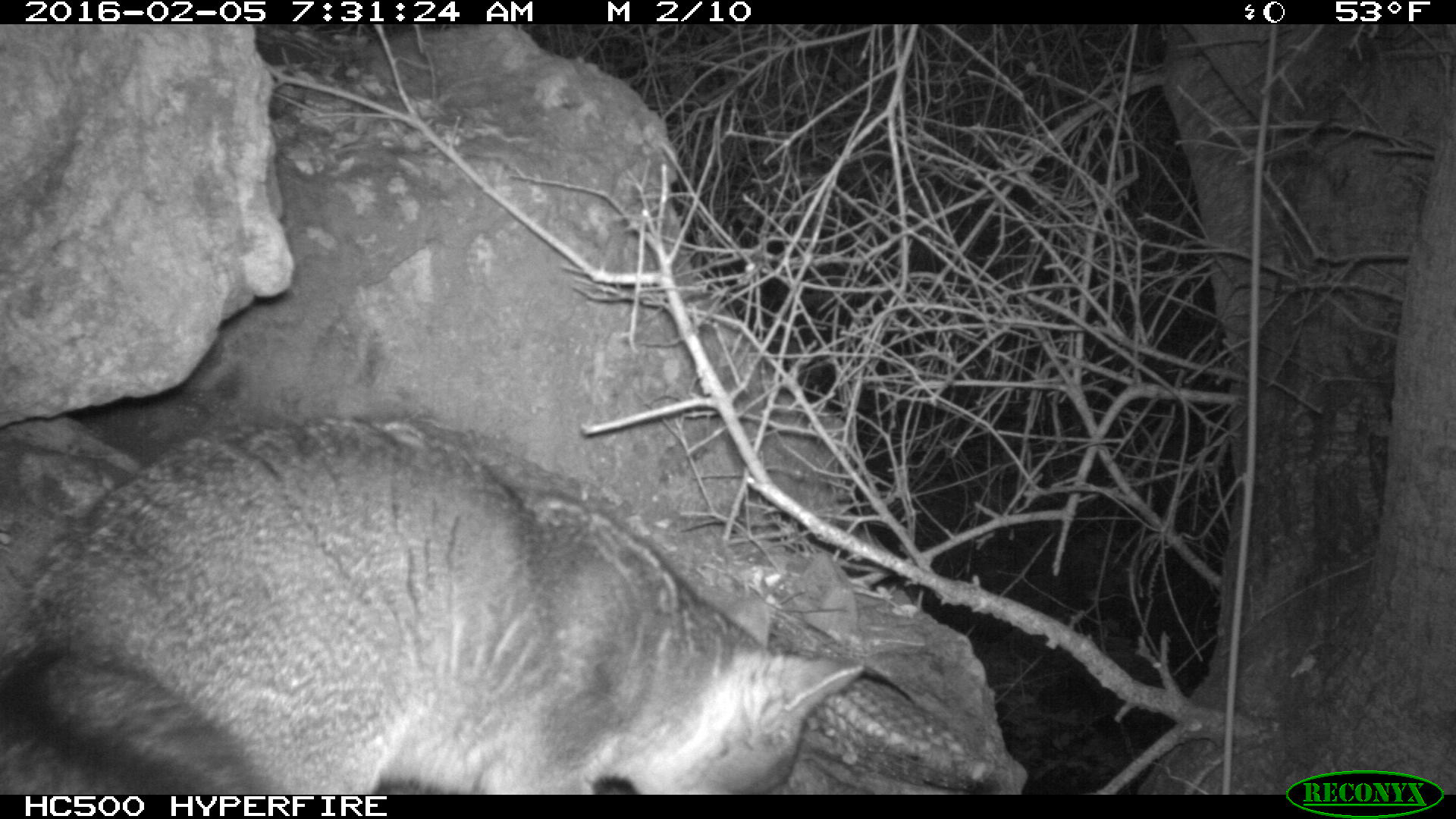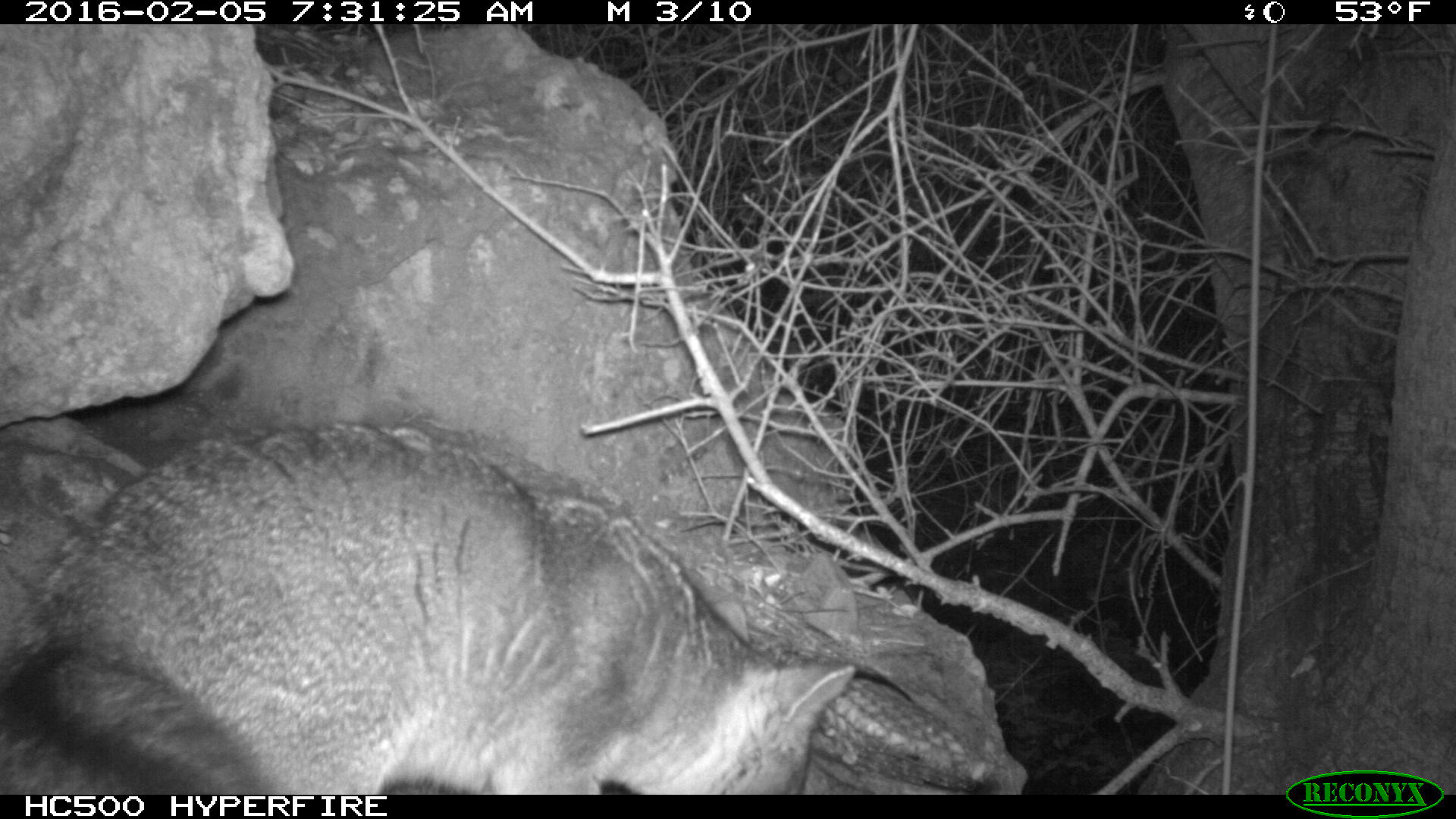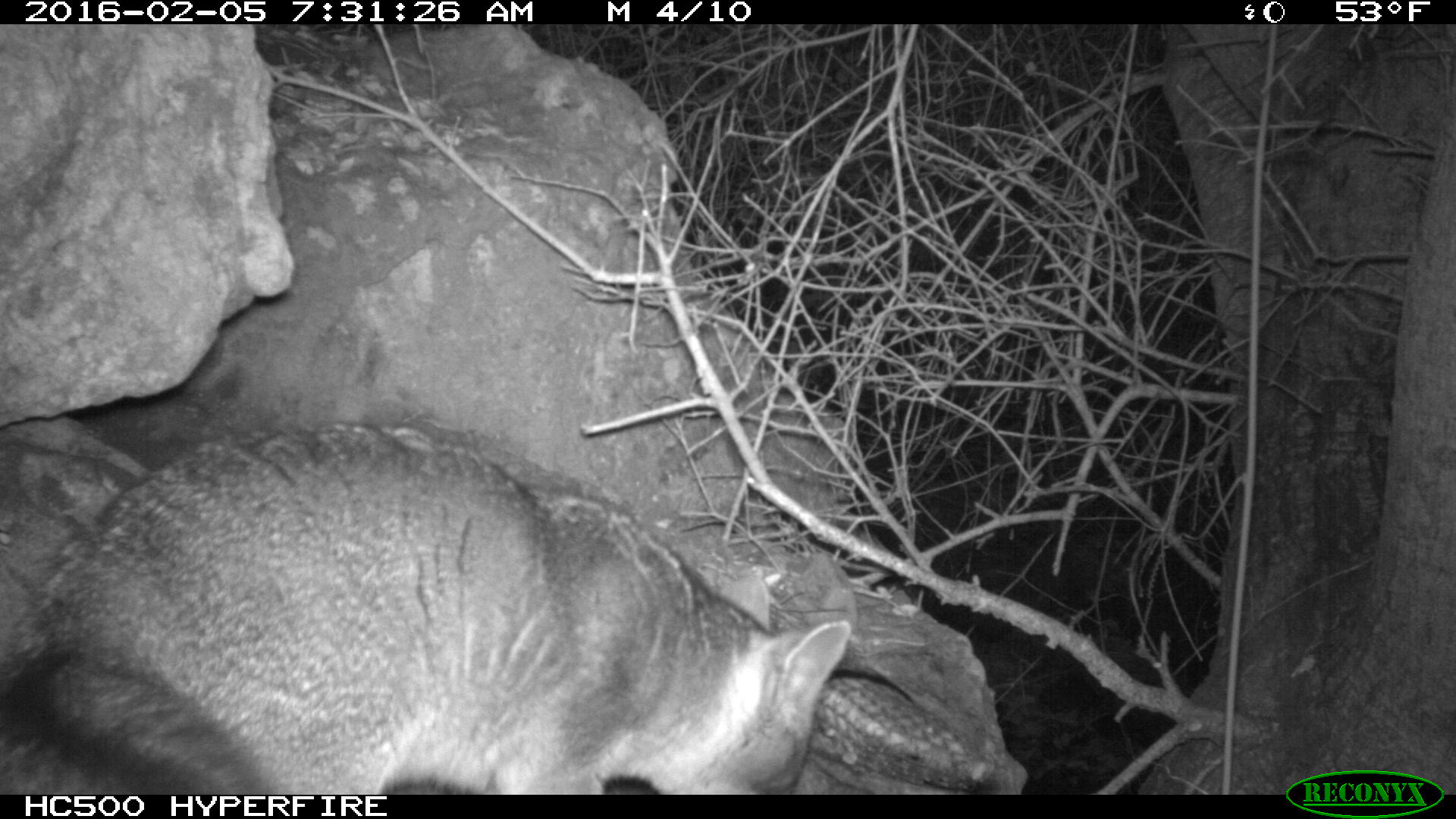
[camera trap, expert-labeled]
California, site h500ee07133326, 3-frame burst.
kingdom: Animalia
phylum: Chordata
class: Mammalia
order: Carnivora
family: Canidae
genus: Urocyon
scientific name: Urocyon littoralis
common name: island fox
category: fox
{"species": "fox (island fox) (Urocyon littoralis)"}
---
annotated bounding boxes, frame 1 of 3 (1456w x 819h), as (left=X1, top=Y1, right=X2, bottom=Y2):
fox: (left=0, top=413, right=864, bottom=792)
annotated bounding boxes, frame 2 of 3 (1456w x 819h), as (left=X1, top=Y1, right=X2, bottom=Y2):
fox: (left=0, top=419, right=857, bottom=794)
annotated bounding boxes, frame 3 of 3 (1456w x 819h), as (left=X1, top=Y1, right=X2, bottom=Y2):
fox: (left=0, top=421, right=851, bottom=793)